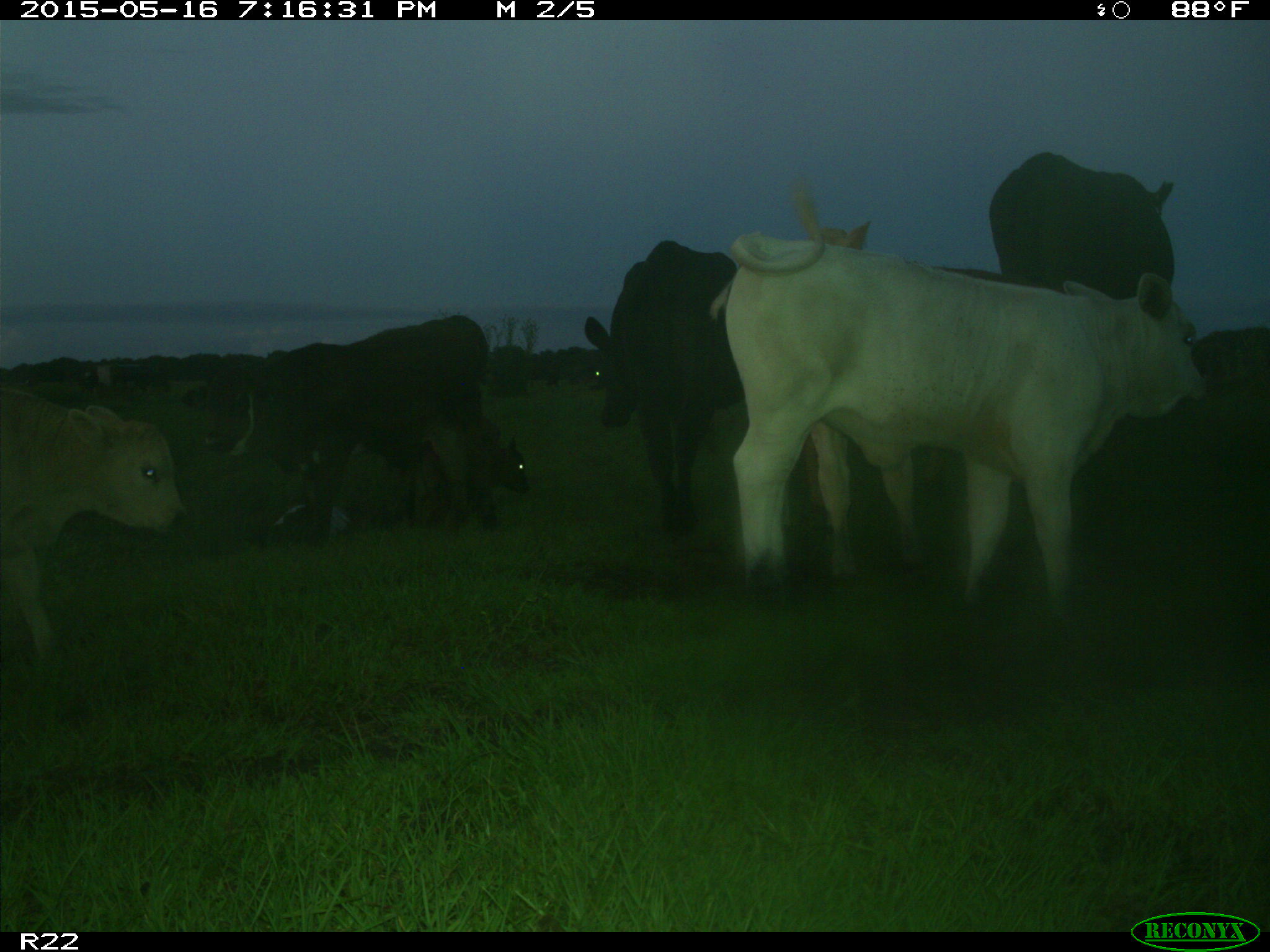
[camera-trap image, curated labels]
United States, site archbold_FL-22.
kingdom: Animalia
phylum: Chordata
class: Mammalia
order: Artiodactyla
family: Bovidae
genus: Bos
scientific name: Bos taurus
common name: domestic cow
Bos taurus (domestic cow).